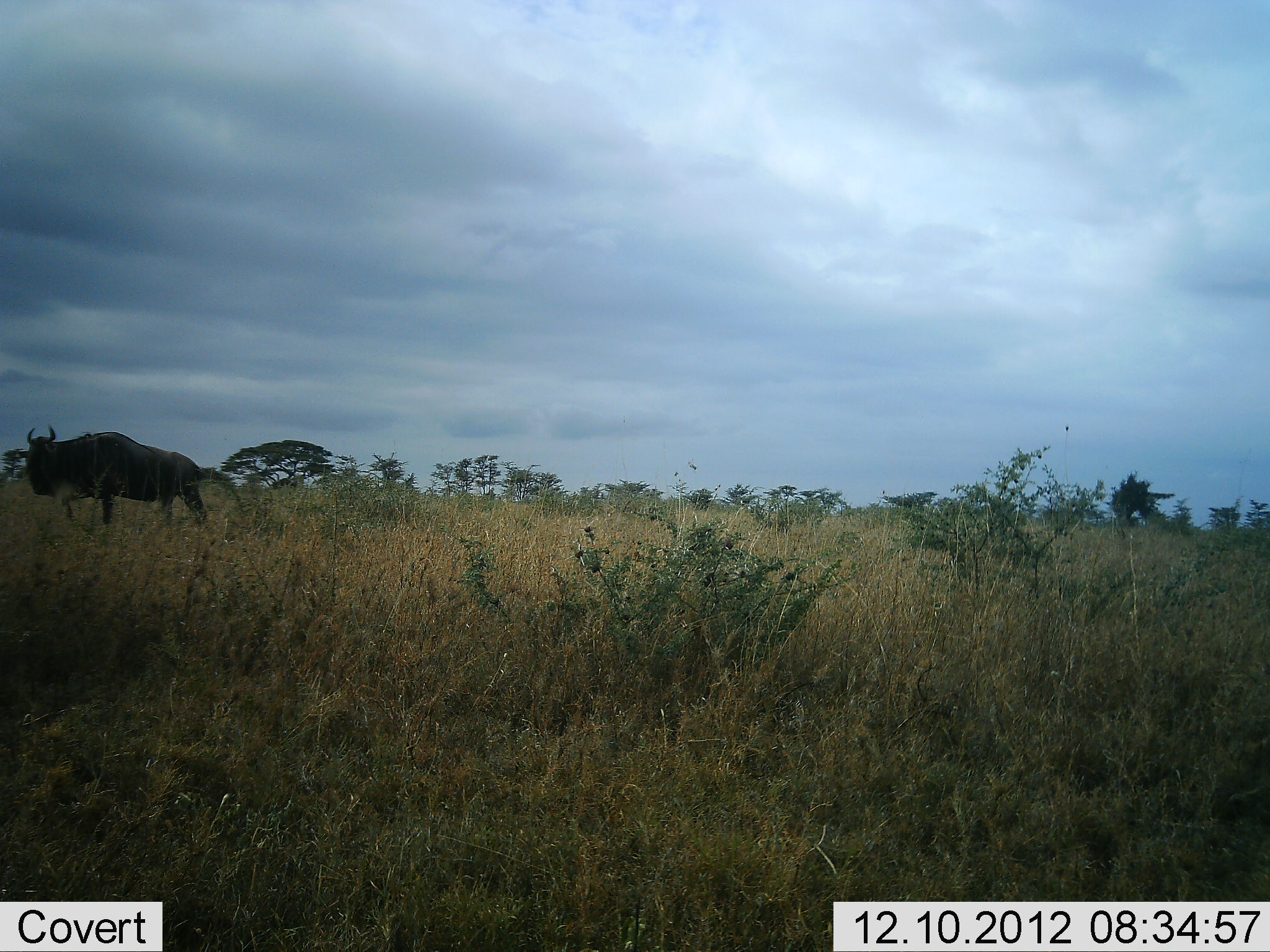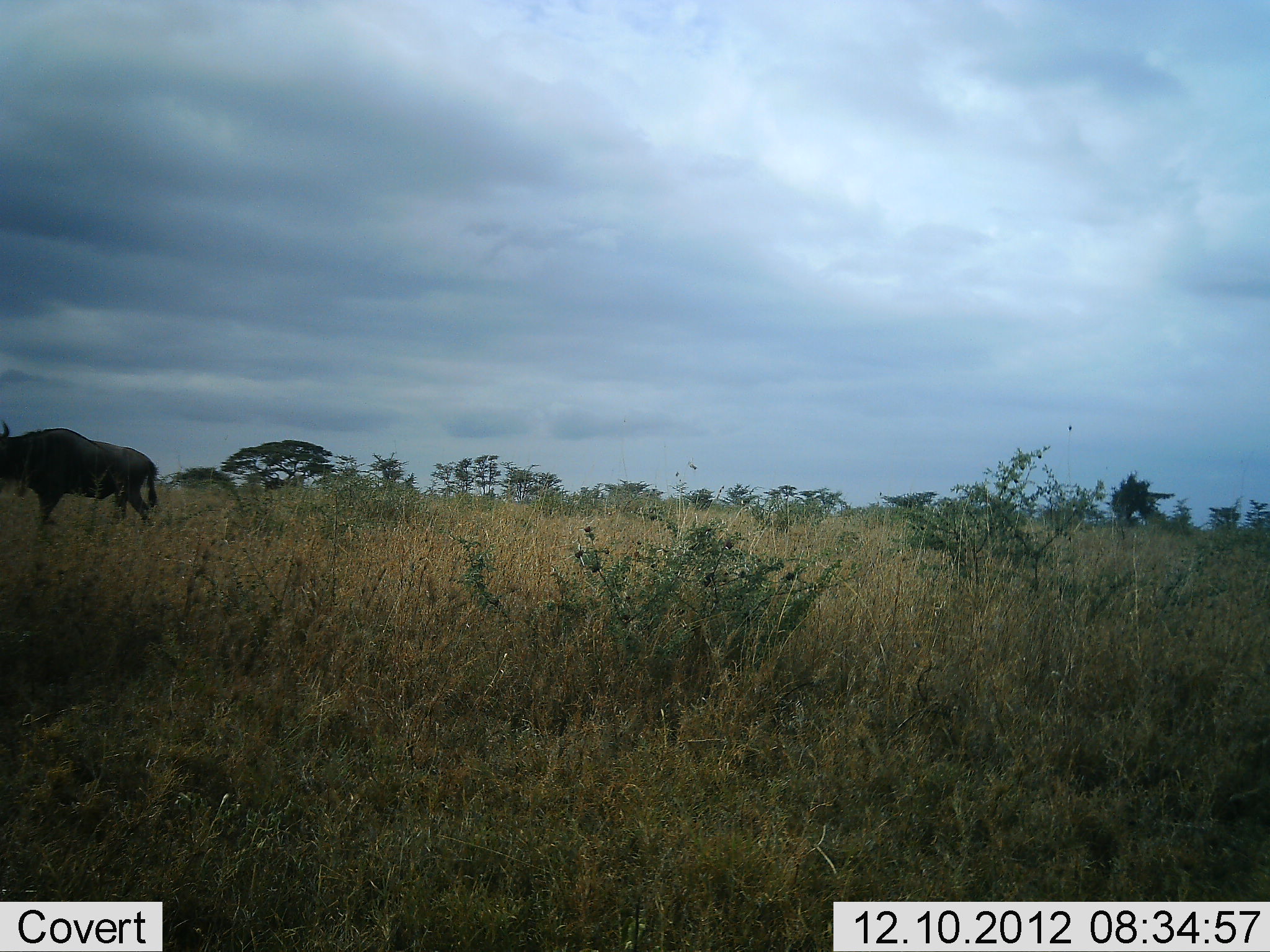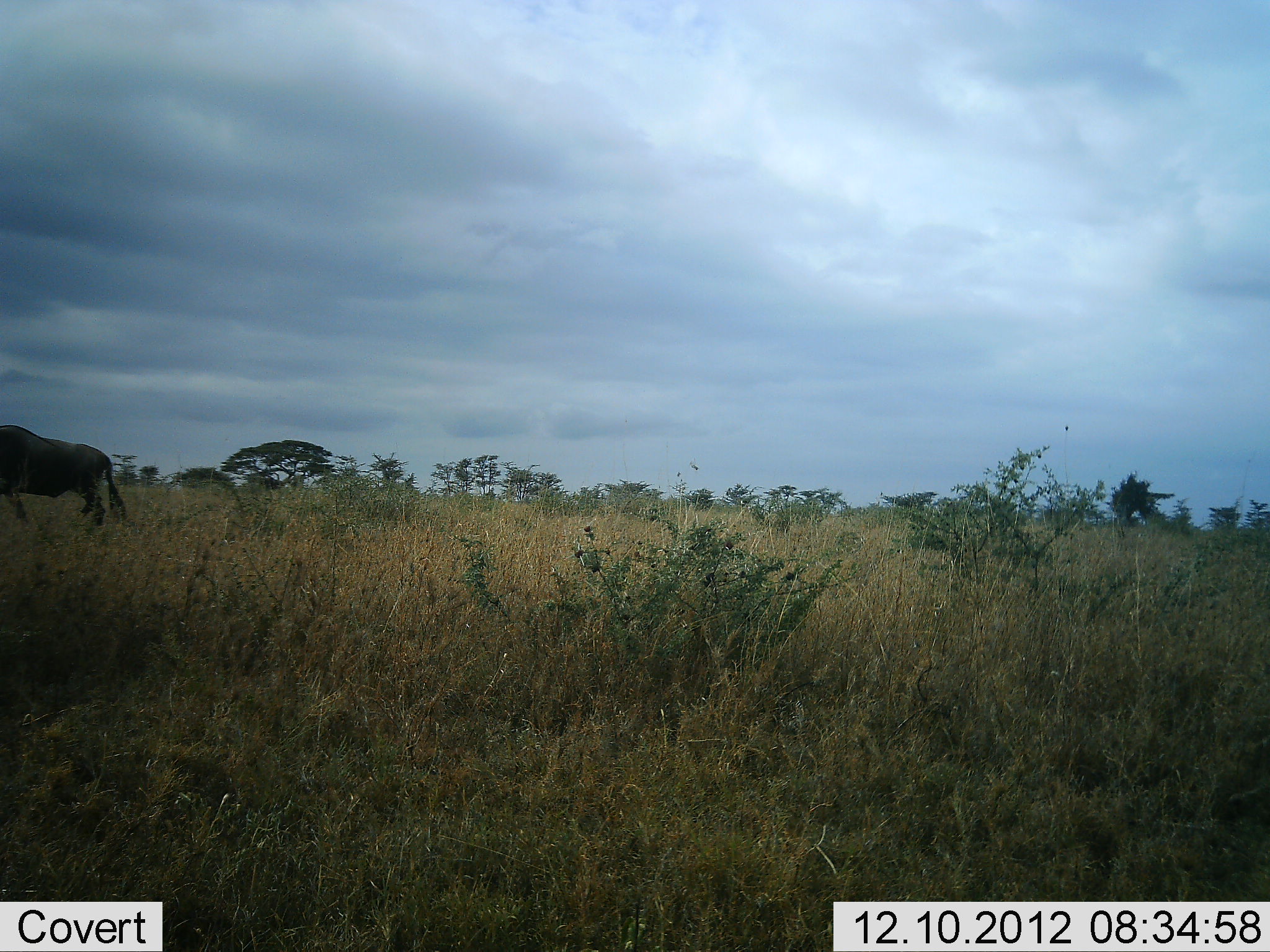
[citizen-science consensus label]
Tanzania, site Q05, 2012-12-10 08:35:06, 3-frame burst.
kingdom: Animalia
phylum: Chordata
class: Mammalia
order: Artiodactyla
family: Bovidae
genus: Connochaetes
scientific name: Connochaetes taurinus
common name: blue wildebeest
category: wildebeest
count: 2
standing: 0%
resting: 0%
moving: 90%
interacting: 0%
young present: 0%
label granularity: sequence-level